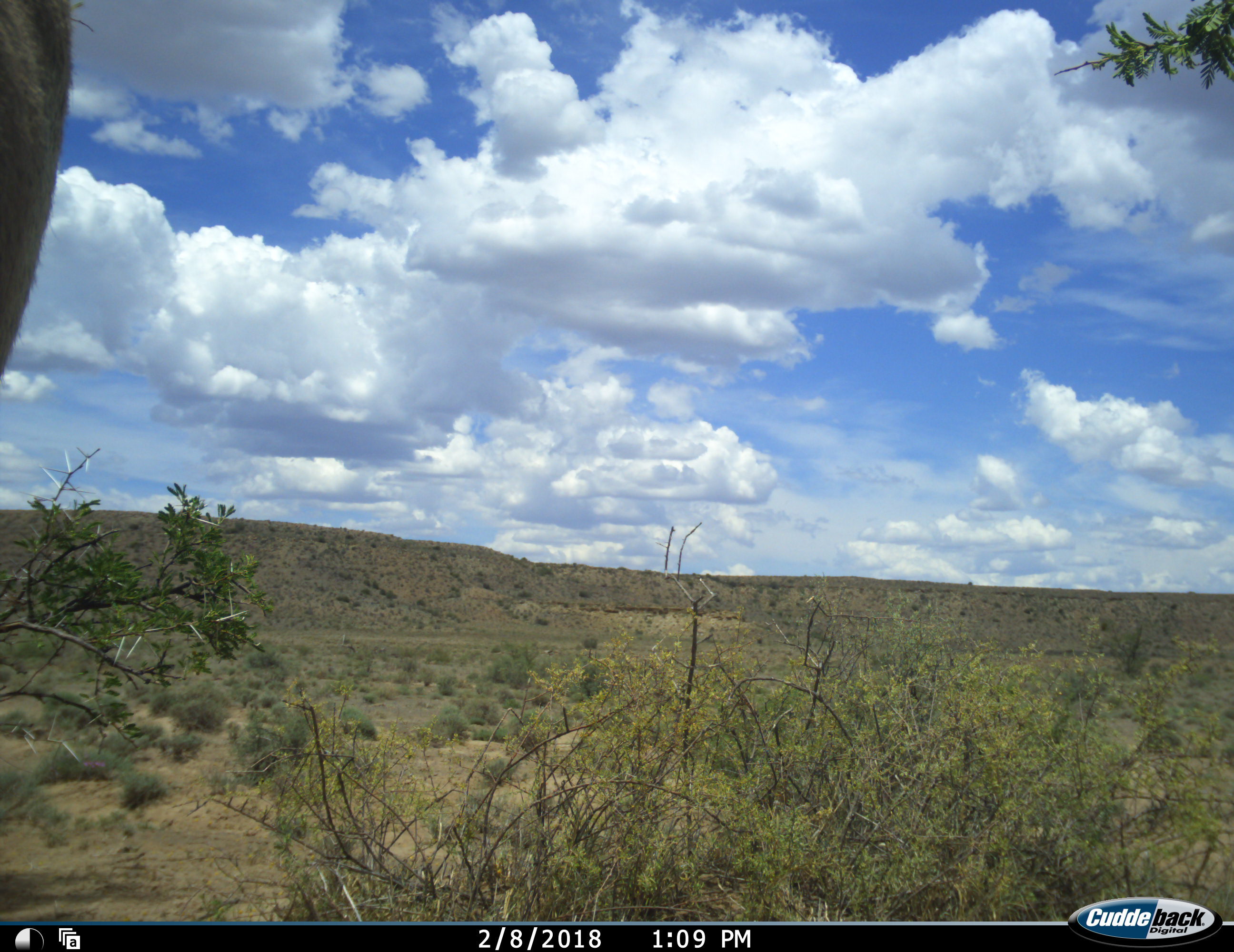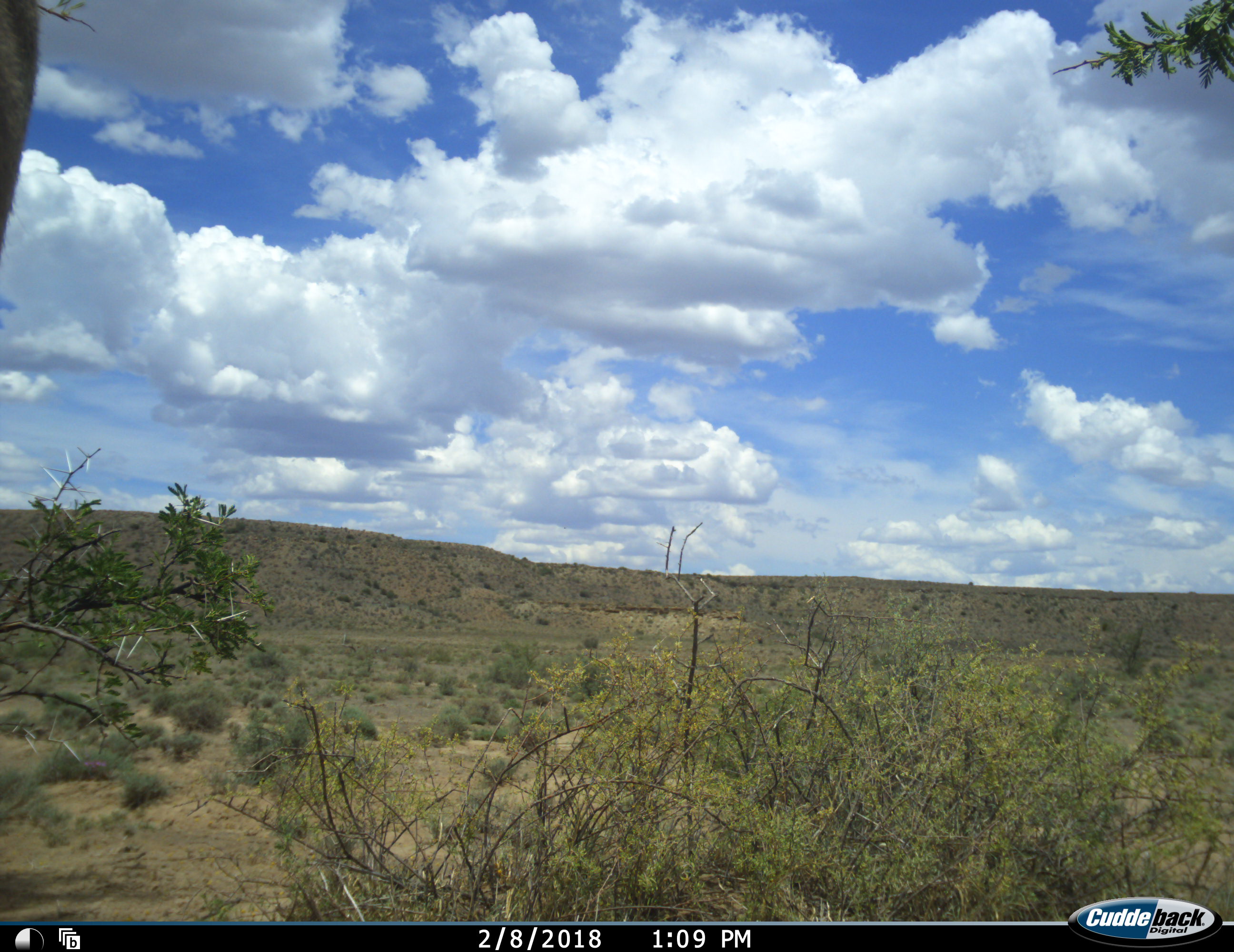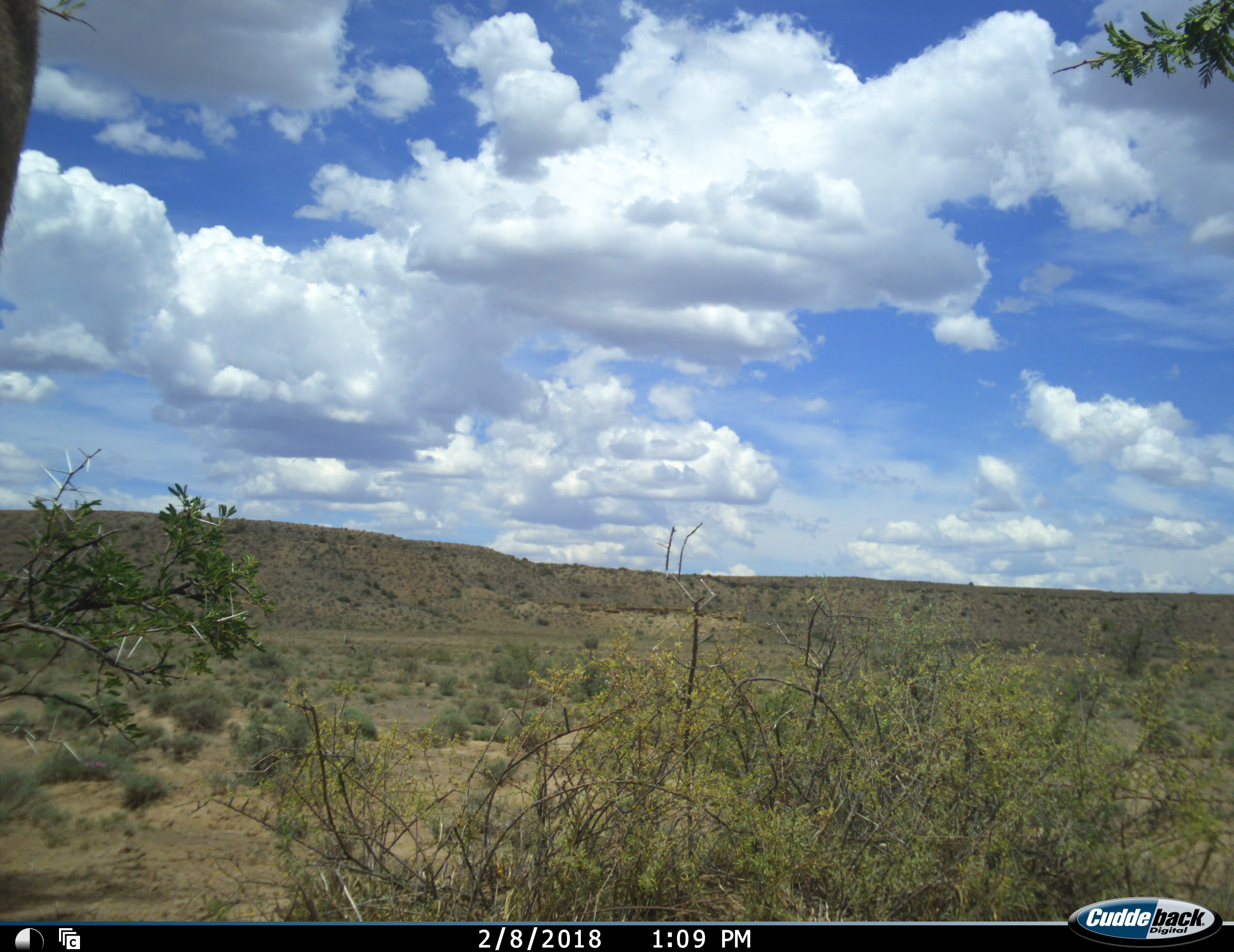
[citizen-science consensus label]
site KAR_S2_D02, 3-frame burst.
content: unidentified animal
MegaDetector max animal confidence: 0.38